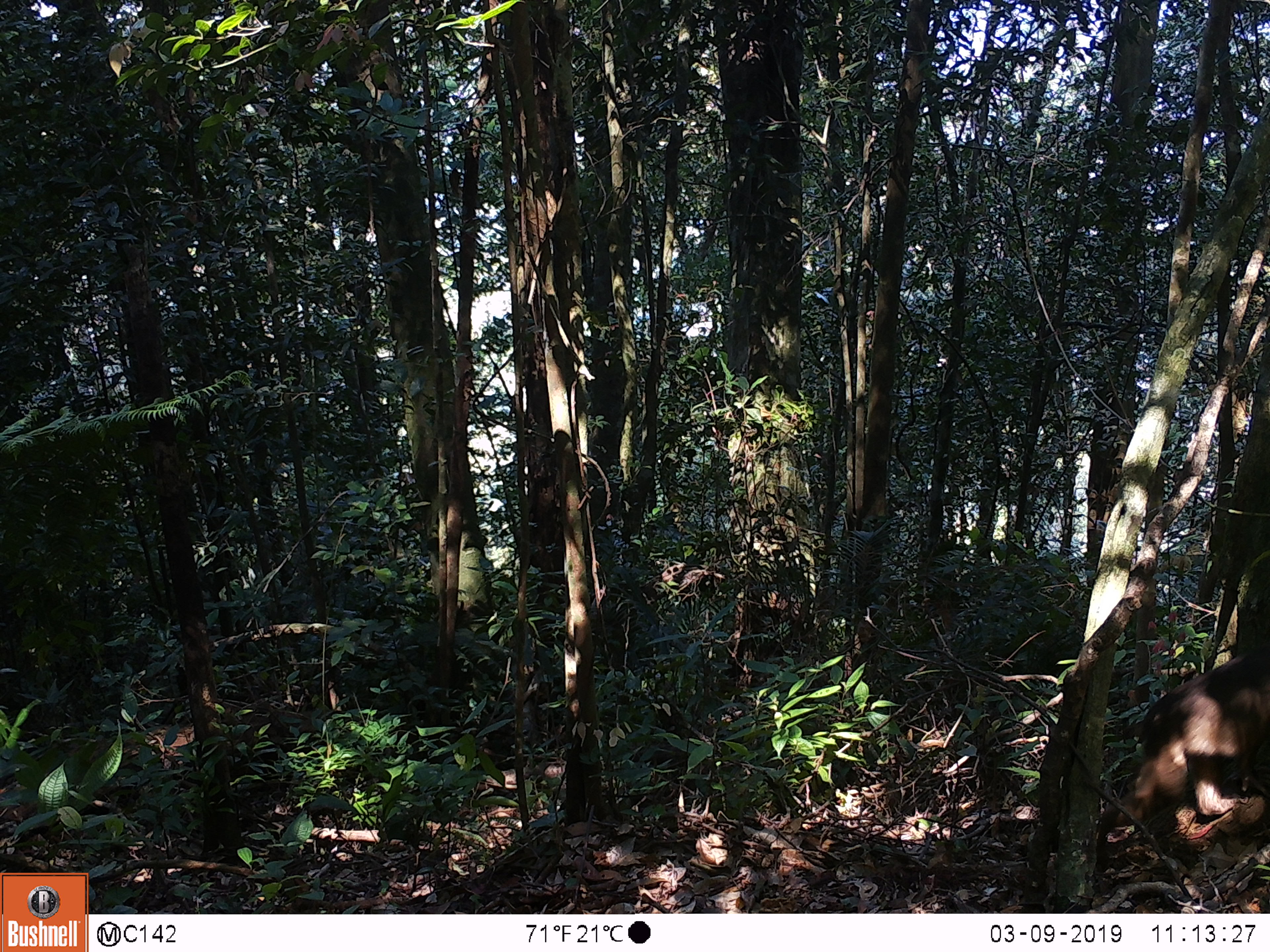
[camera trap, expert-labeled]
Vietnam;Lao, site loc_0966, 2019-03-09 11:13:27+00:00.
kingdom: Animalia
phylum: Chordata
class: Mammalia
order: Primates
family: Cercopithecidae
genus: Macaca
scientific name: Macaca arctoides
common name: stump-tailed macaque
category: stump tailed macaque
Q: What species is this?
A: Stump tailed macaque (stump-tailed macaque) (Macaca arctoides).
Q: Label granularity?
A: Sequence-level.